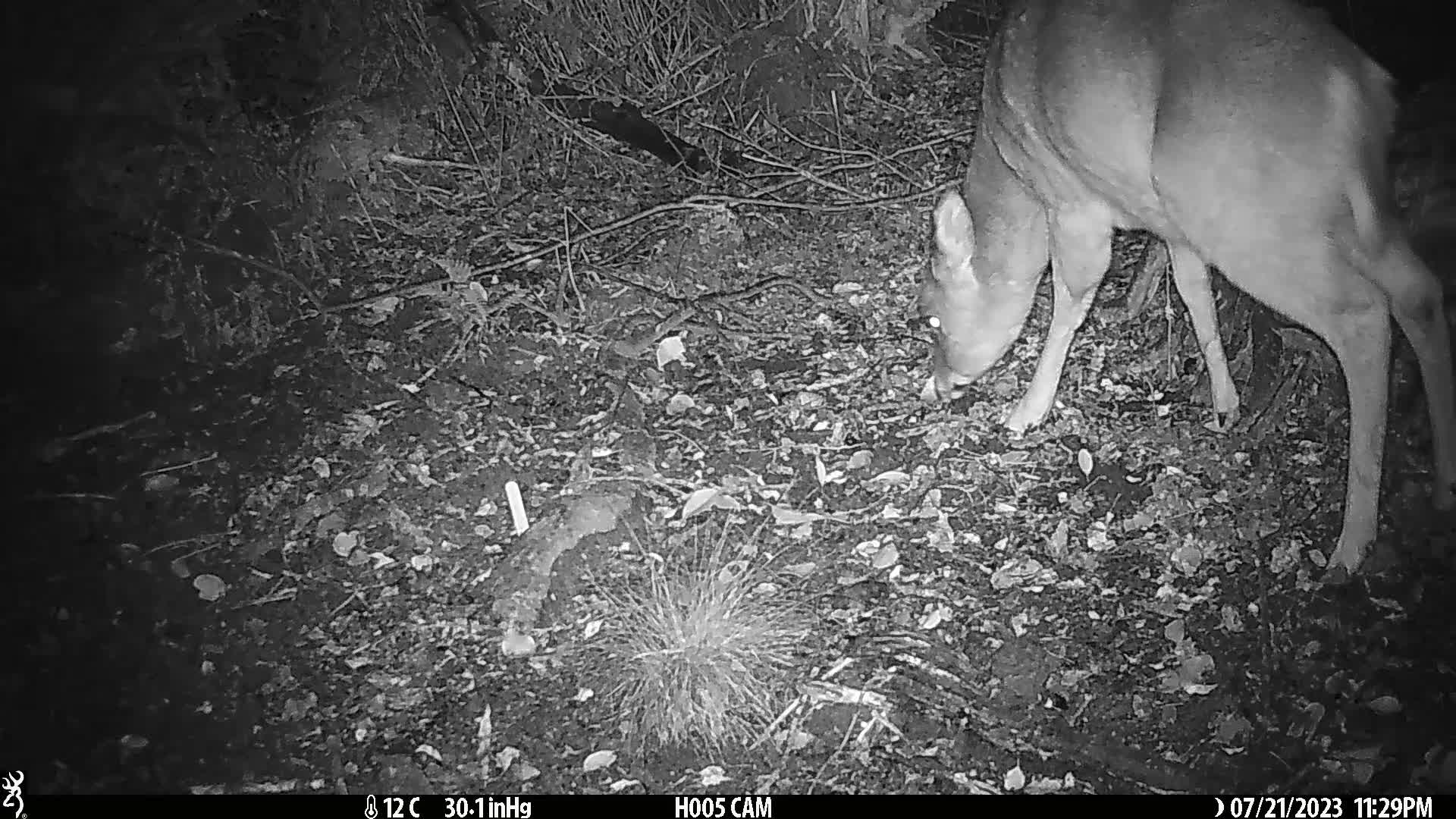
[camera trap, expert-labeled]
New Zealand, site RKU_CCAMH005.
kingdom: Animalia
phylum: Chordata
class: Mammalia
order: Artiodactyla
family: Cervidae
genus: Odocoileus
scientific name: Odocoileus virginianus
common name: white-tailed deer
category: white tailed deer